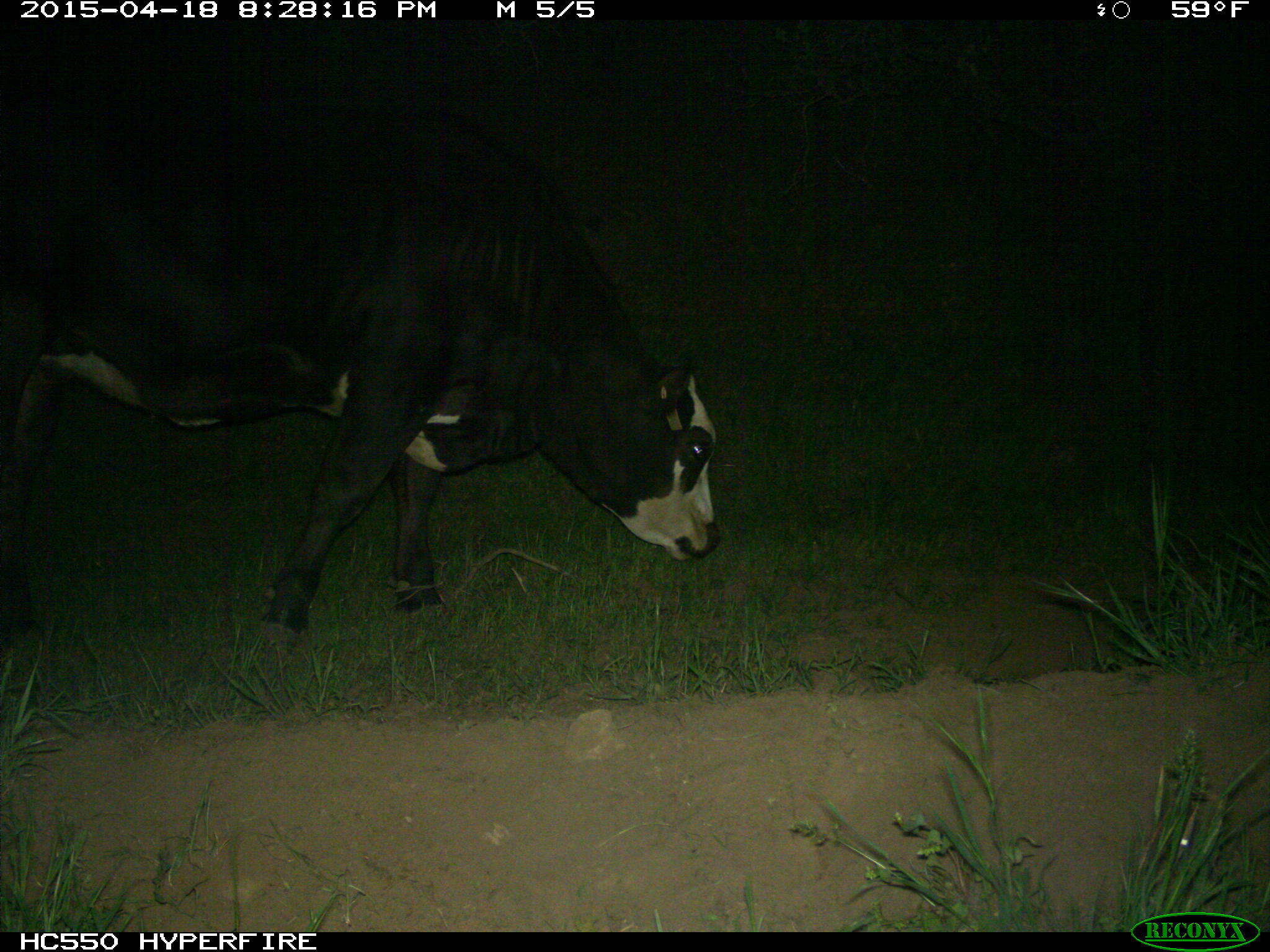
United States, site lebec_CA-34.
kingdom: Animalia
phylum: Chordata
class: Mammalia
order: Artiodactyla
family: Bovidae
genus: Bos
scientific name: Bos taurus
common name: domestic cow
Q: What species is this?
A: Bos taurus (domestic cow).